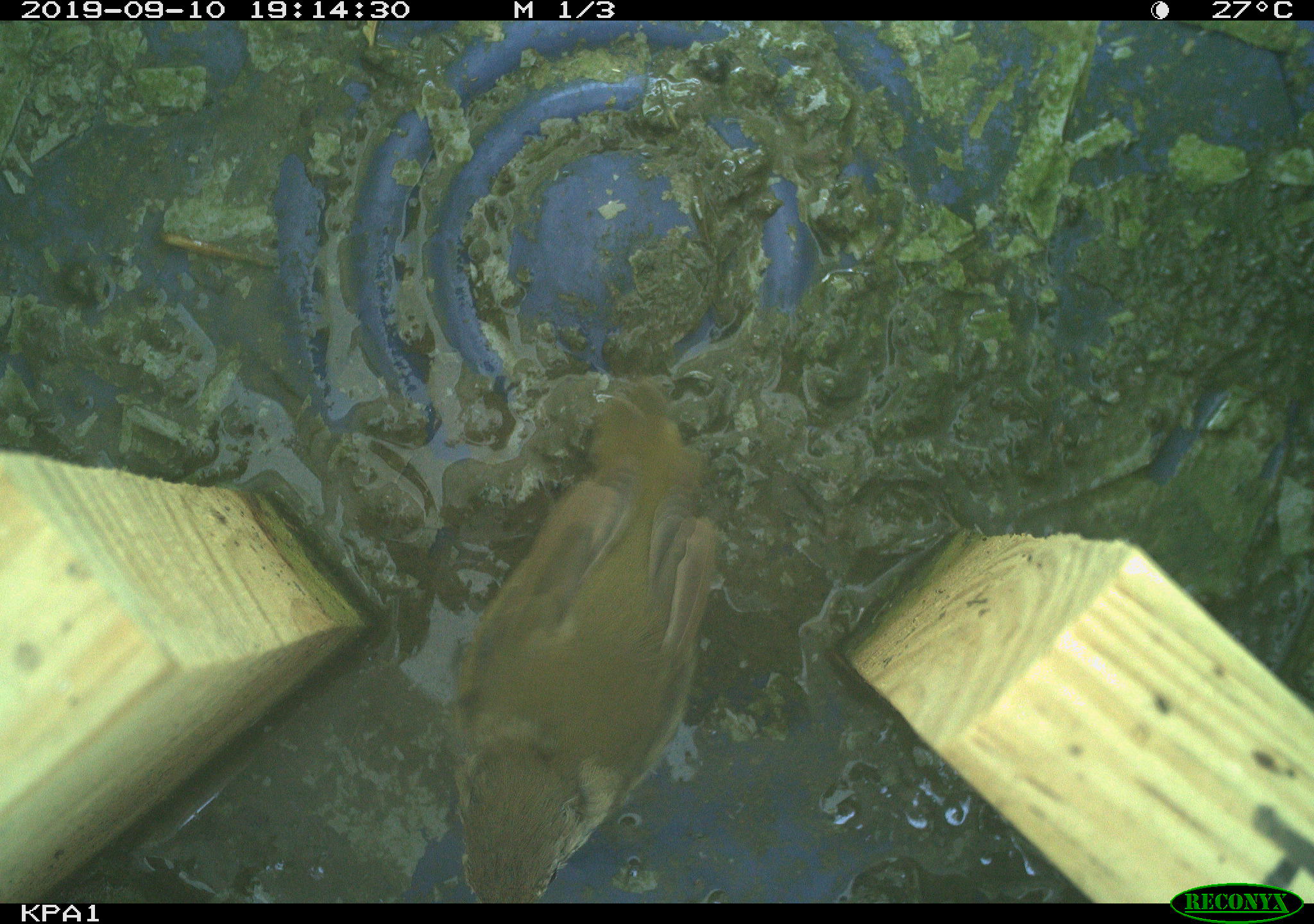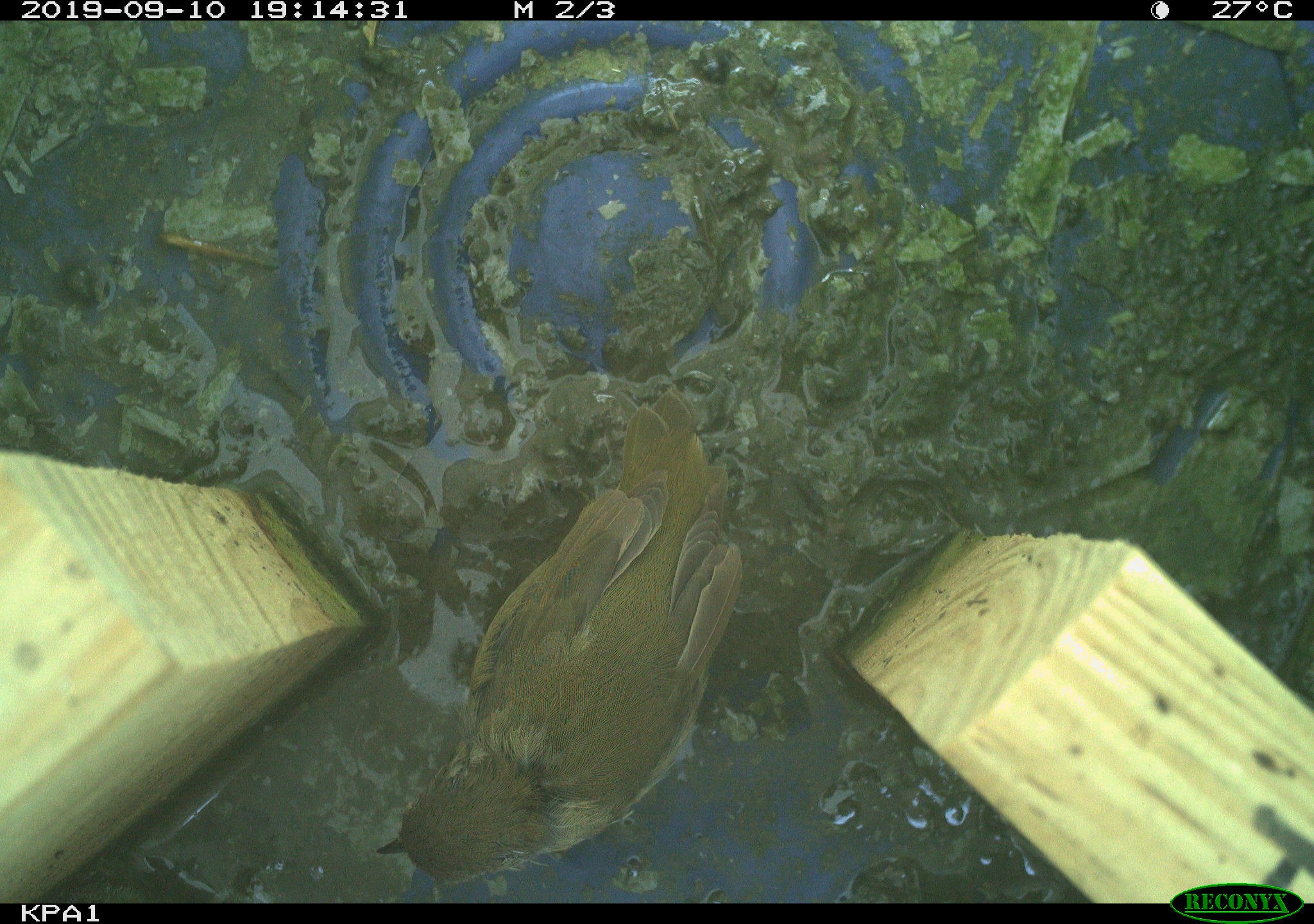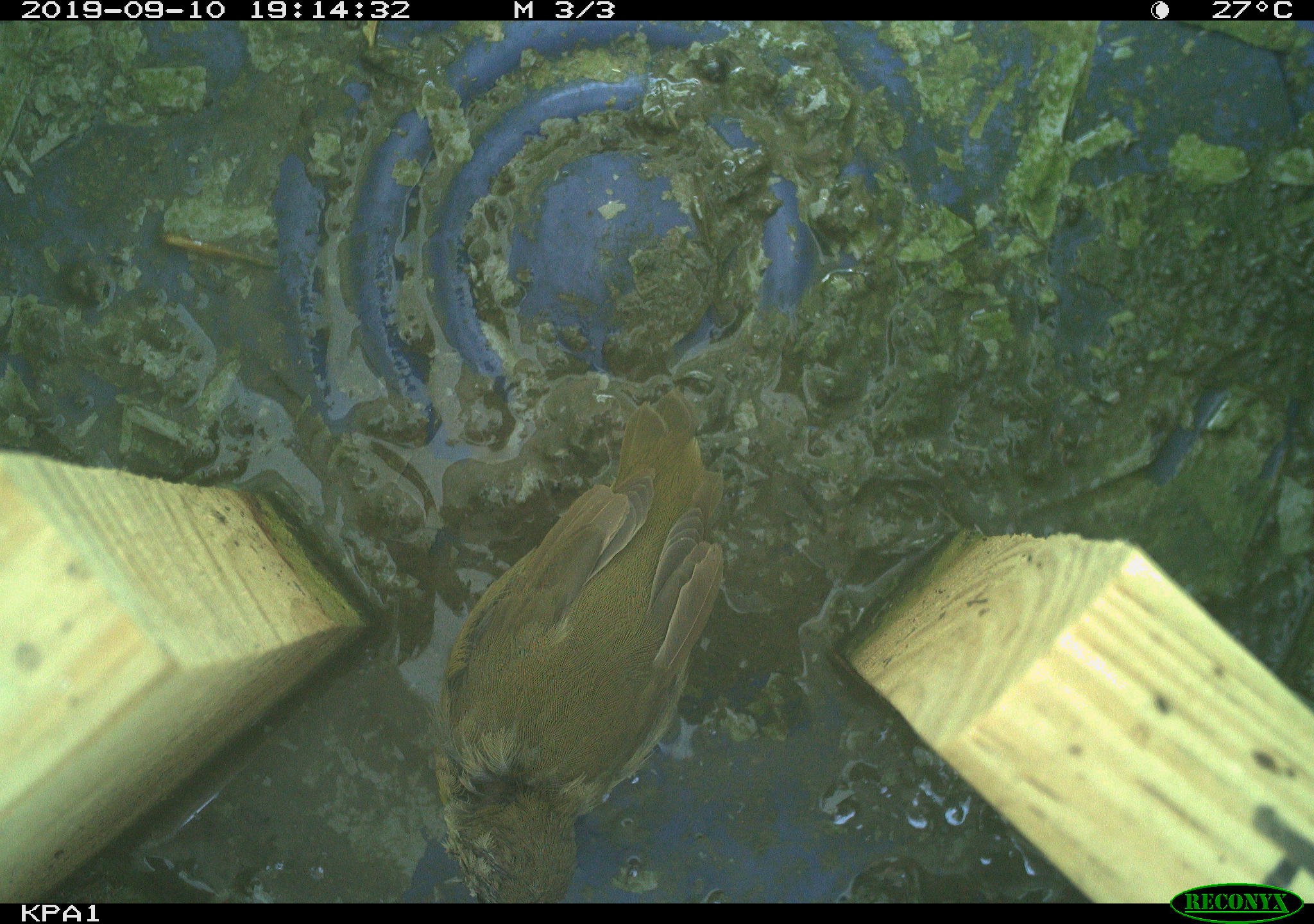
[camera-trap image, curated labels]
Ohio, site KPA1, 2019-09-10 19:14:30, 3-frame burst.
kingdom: Animalia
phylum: Chordata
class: Aves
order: Passeriformes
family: Parulidae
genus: Geothlypis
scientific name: Geothlypis trichas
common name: common yellowthroat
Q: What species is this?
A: Common yellowthroat (Geothlypis trichas).